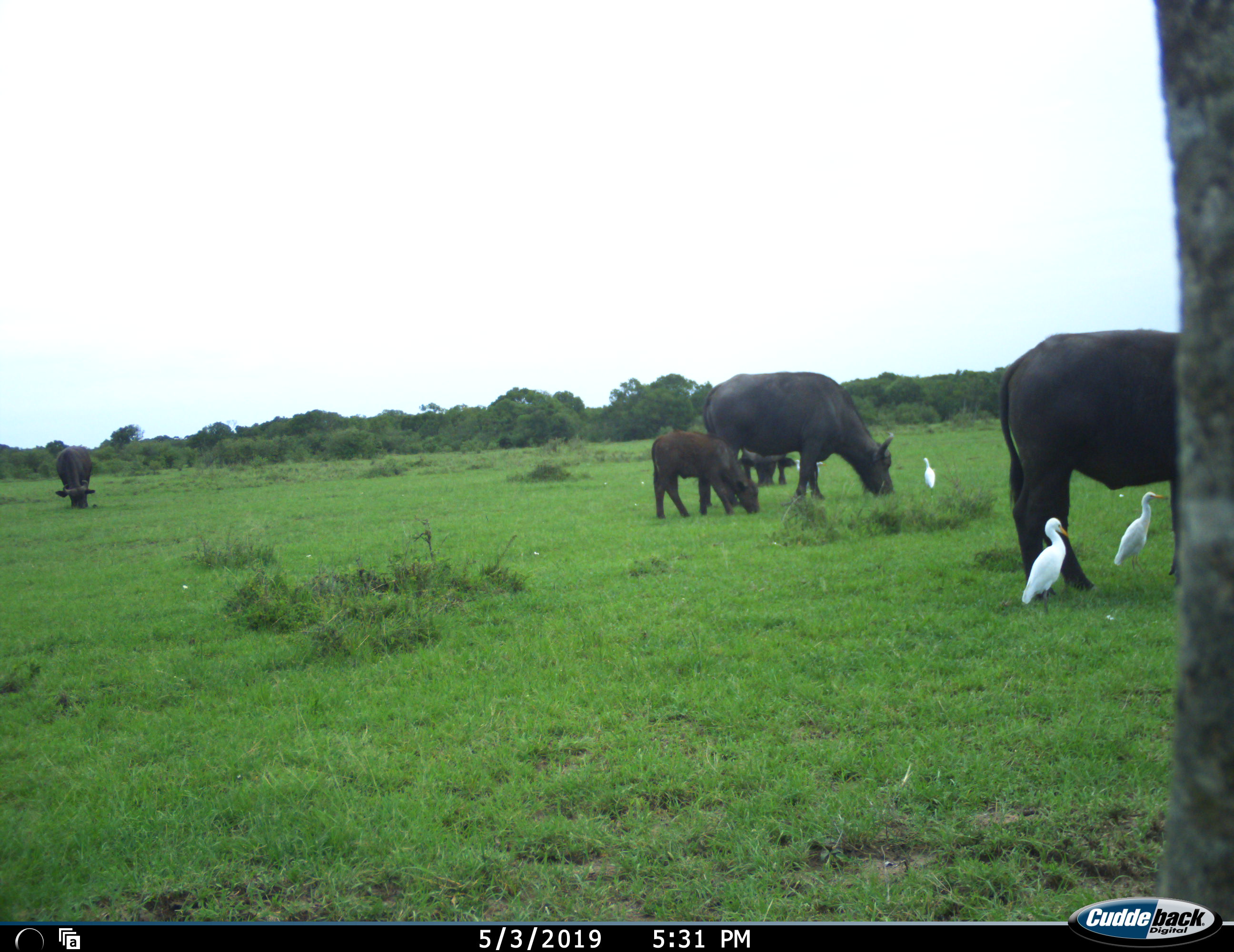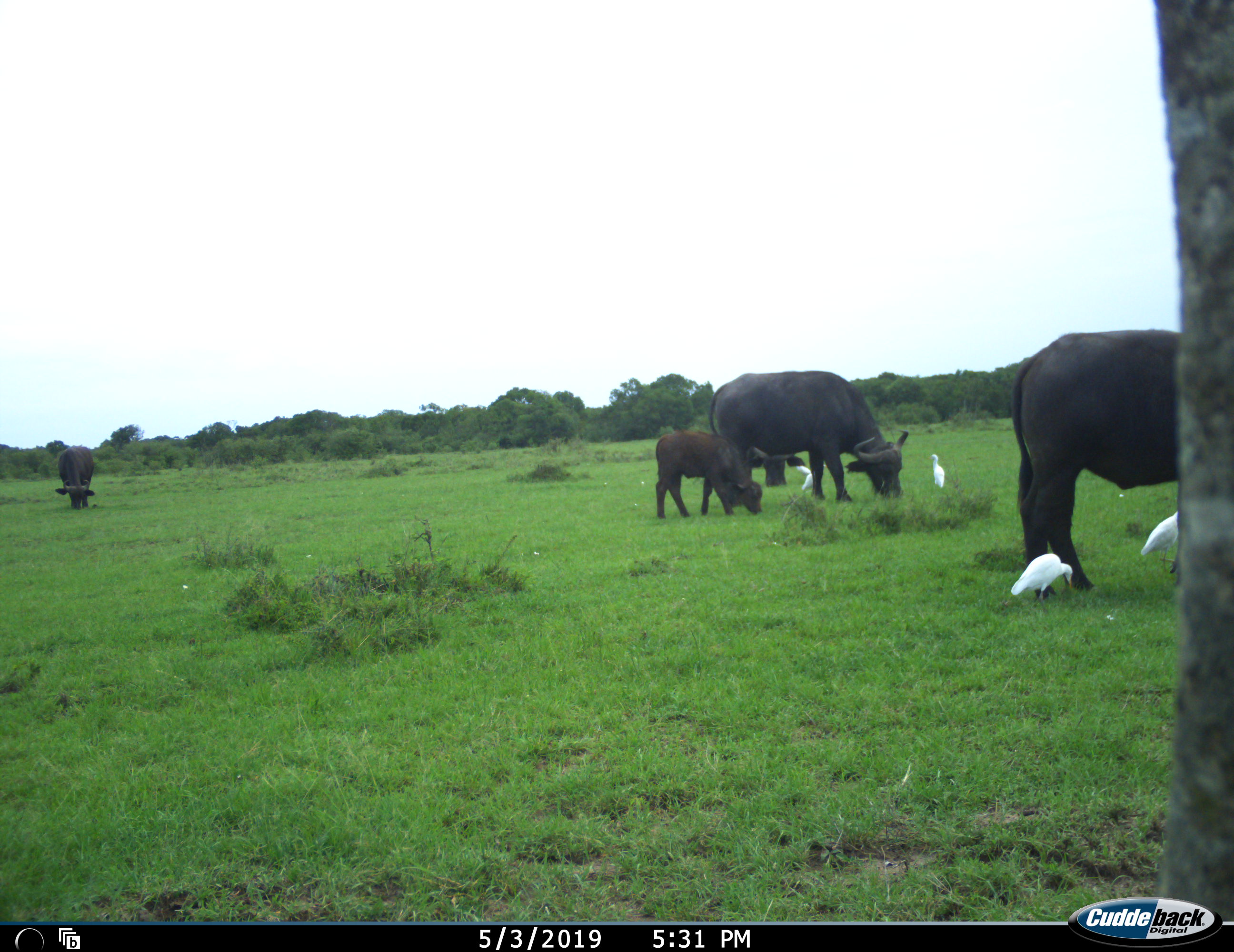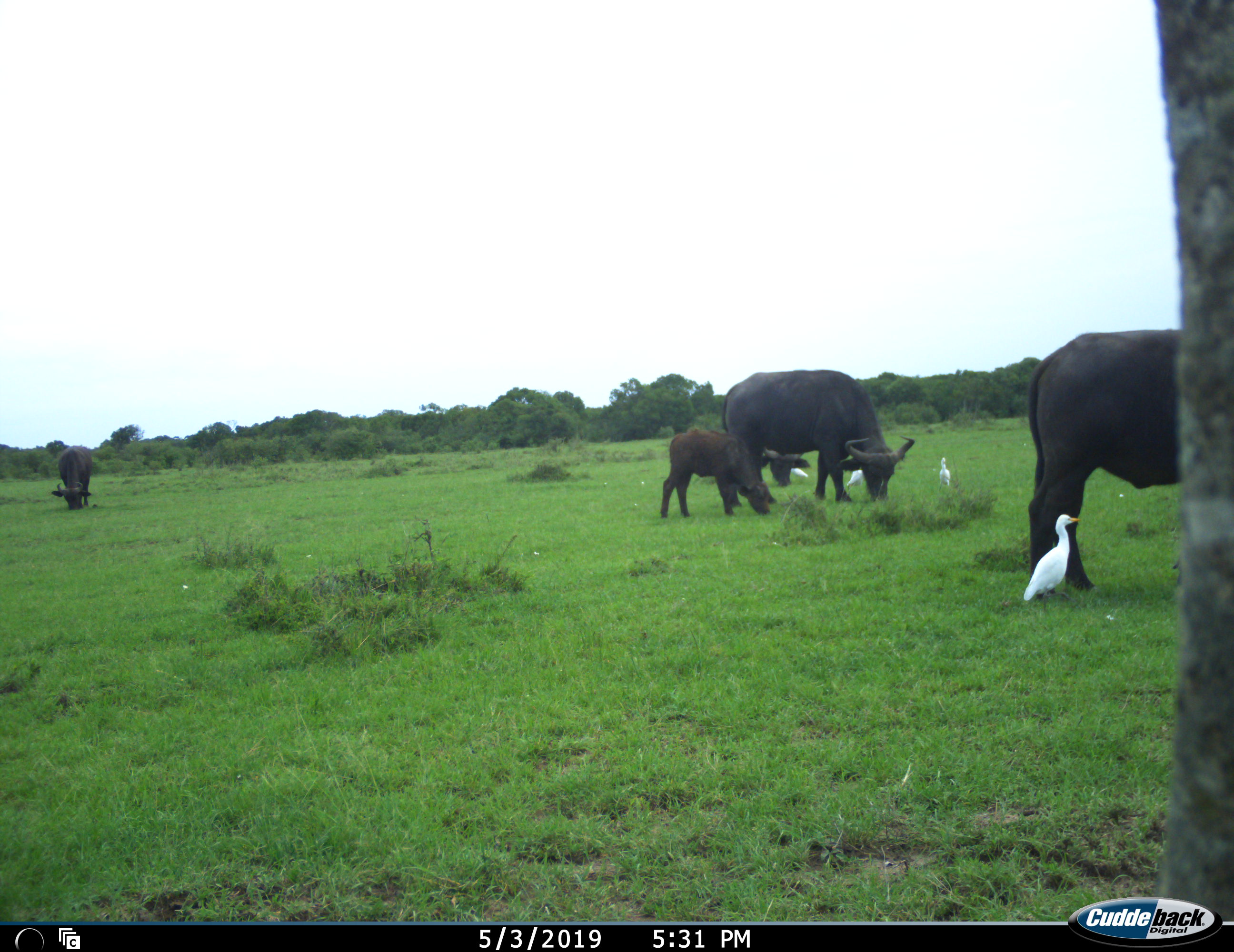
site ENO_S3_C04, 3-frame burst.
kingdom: Animalia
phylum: Chordata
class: Aves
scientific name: Aves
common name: bird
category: birdother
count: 4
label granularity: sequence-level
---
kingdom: Animalia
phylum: Chordata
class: Mammalia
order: Artiodactyla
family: Bovidae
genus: Syncerus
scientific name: Syncerus caffer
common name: african buffalo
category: buffalo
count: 5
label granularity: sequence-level